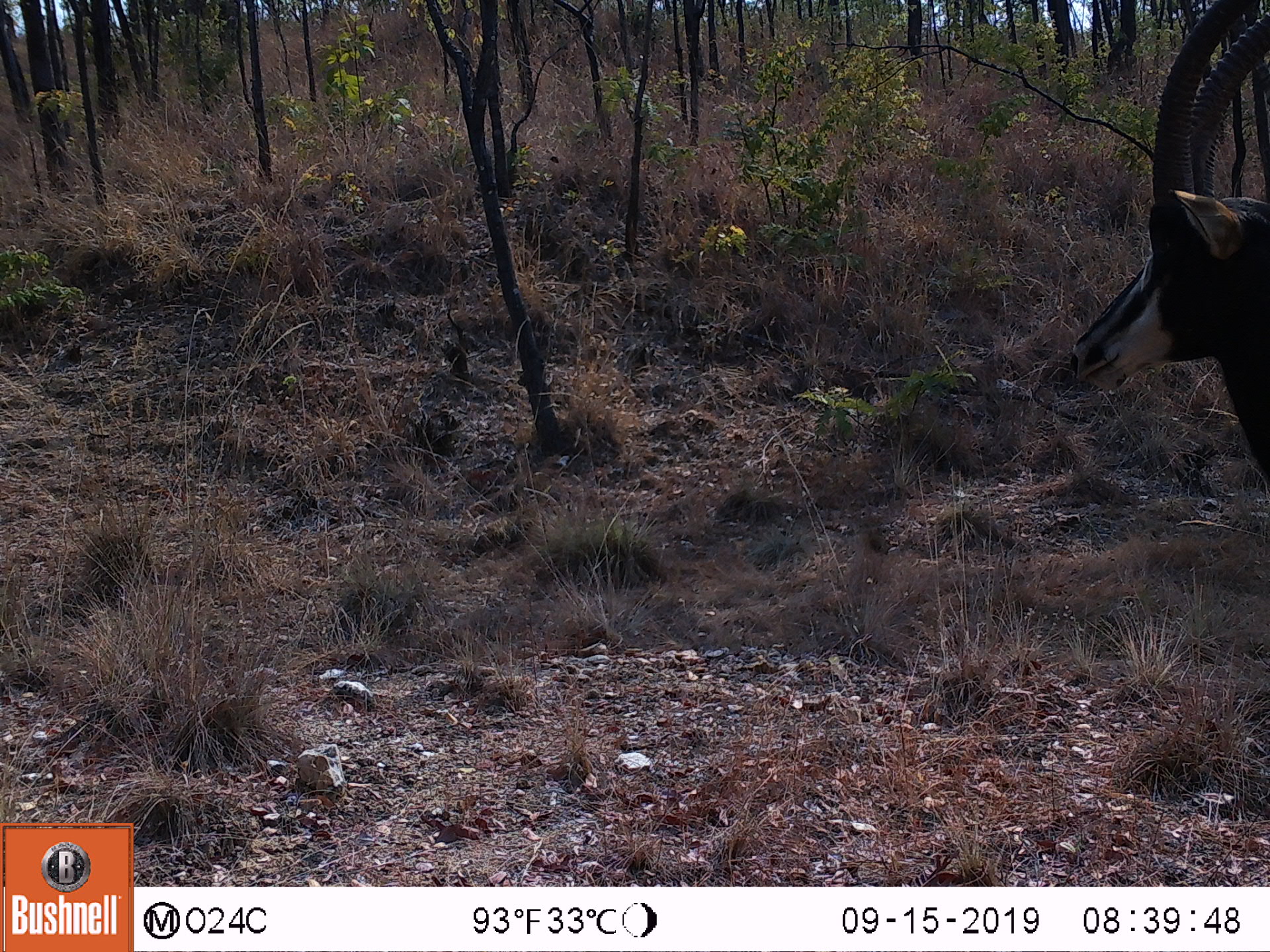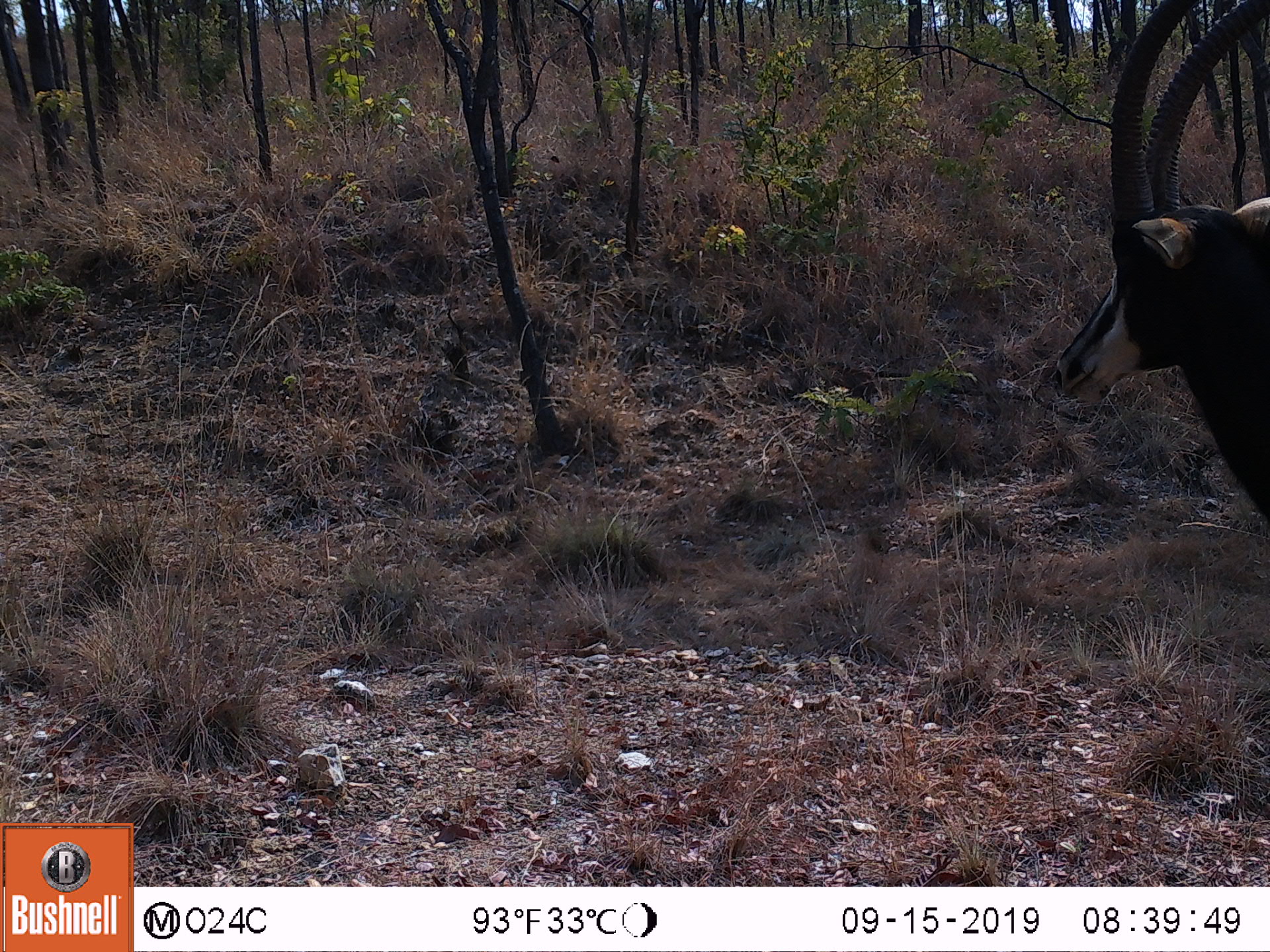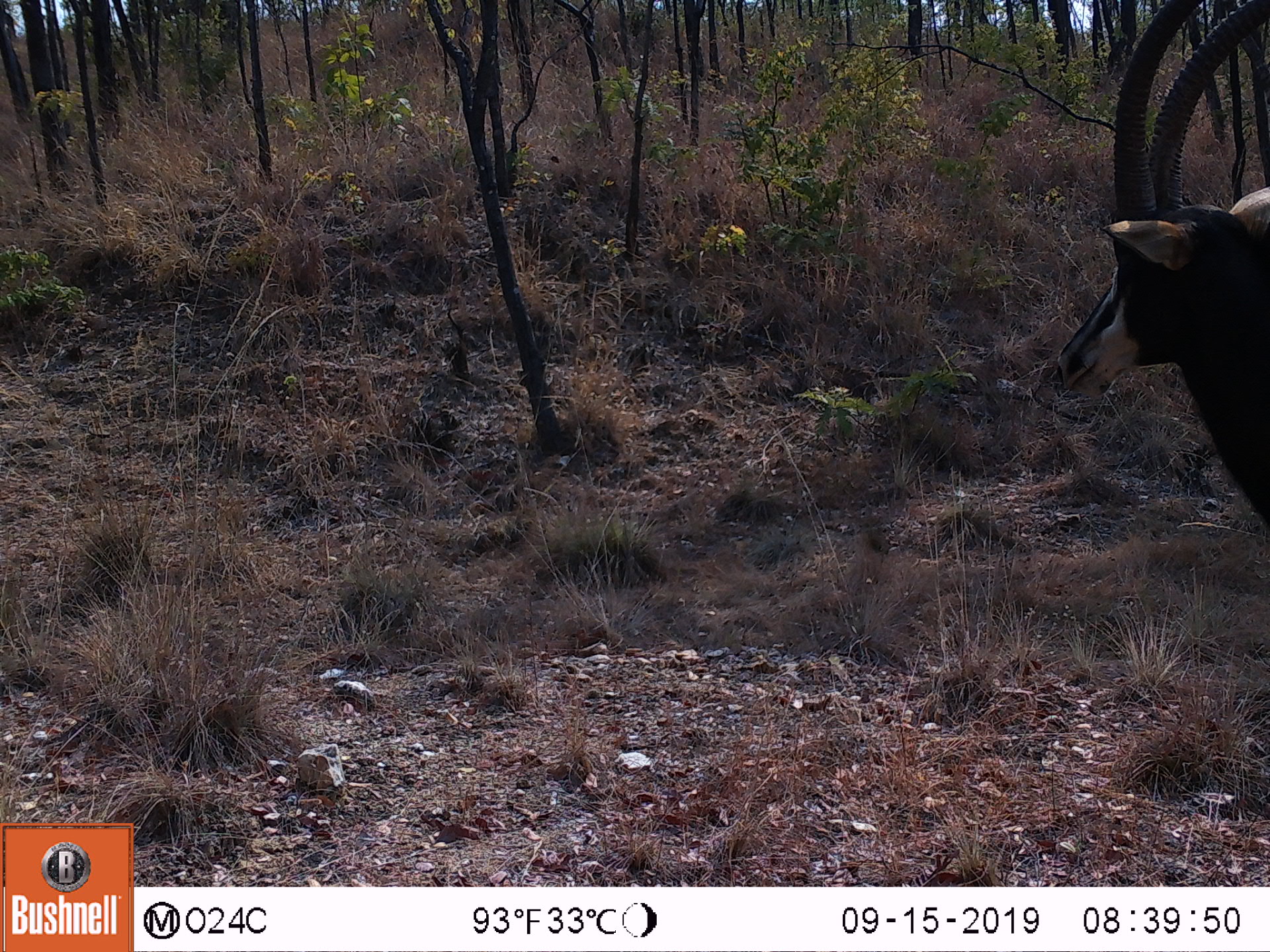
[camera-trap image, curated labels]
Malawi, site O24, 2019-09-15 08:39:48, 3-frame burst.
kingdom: Animalia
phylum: Chordata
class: Mammalia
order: Artiodactyla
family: Bovidae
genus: Hippotragus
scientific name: Hippotragus niger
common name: sable antelope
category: sable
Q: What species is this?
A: Sable (sable antelope) (Hippotragus niger).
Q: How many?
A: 1.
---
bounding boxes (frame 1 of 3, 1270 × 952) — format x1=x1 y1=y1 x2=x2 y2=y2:
sable: x1=1061 y1=0 x2=1268 y2=481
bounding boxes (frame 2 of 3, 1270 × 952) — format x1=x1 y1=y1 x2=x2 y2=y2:
sable: x1=1042 y1=0 x2=1268 y2=525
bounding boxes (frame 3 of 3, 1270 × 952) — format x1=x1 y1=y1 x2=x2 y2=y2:
sable: x1=1048 y1=2 x2=1268 y2=527